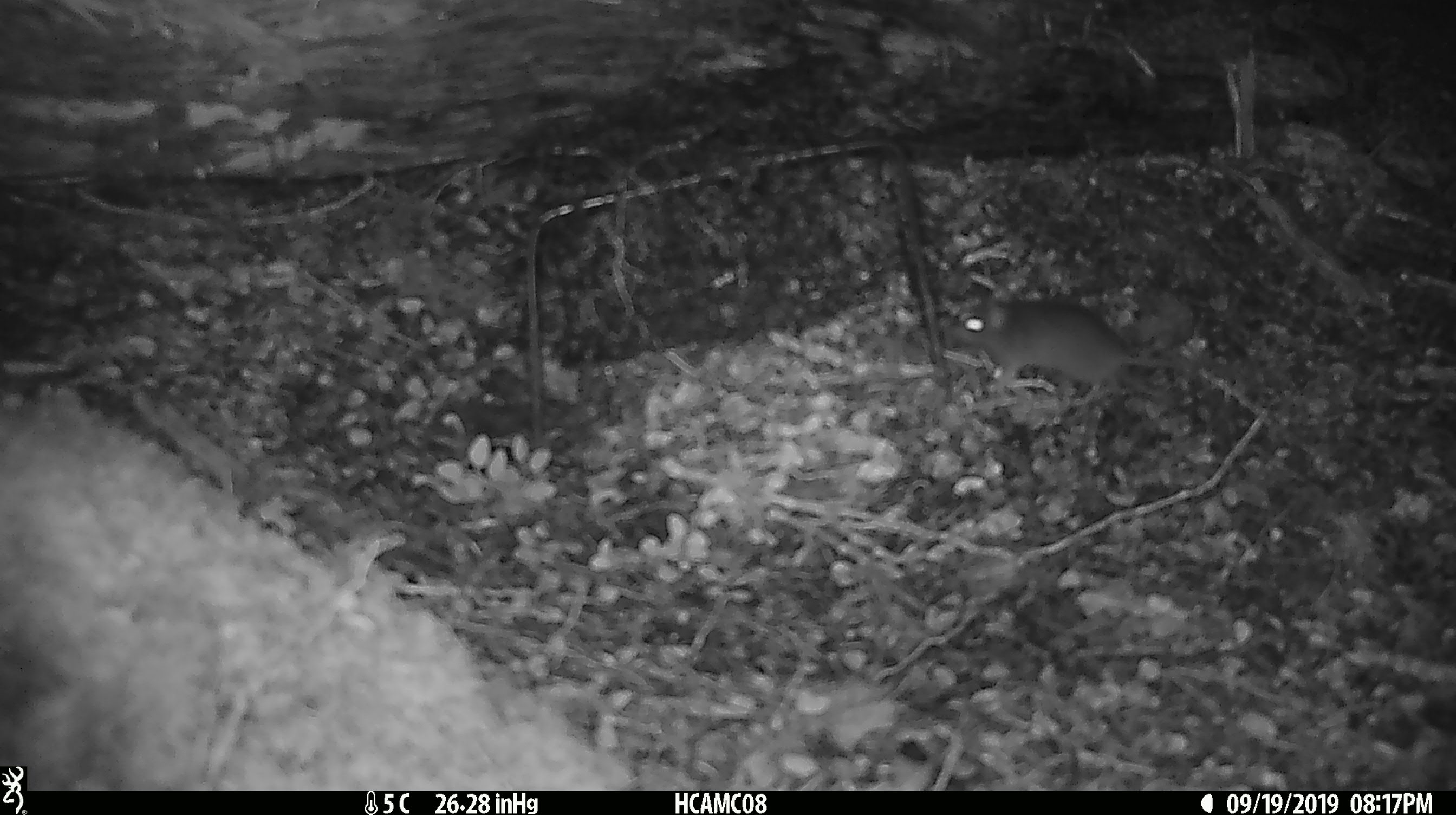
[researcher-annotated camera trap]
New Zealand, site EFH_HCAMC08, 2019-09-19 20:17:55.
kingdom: Animalia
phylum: Chordata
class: Mammalia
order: Rodentia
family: Muridae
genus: Mus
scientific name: Mus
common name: mouse